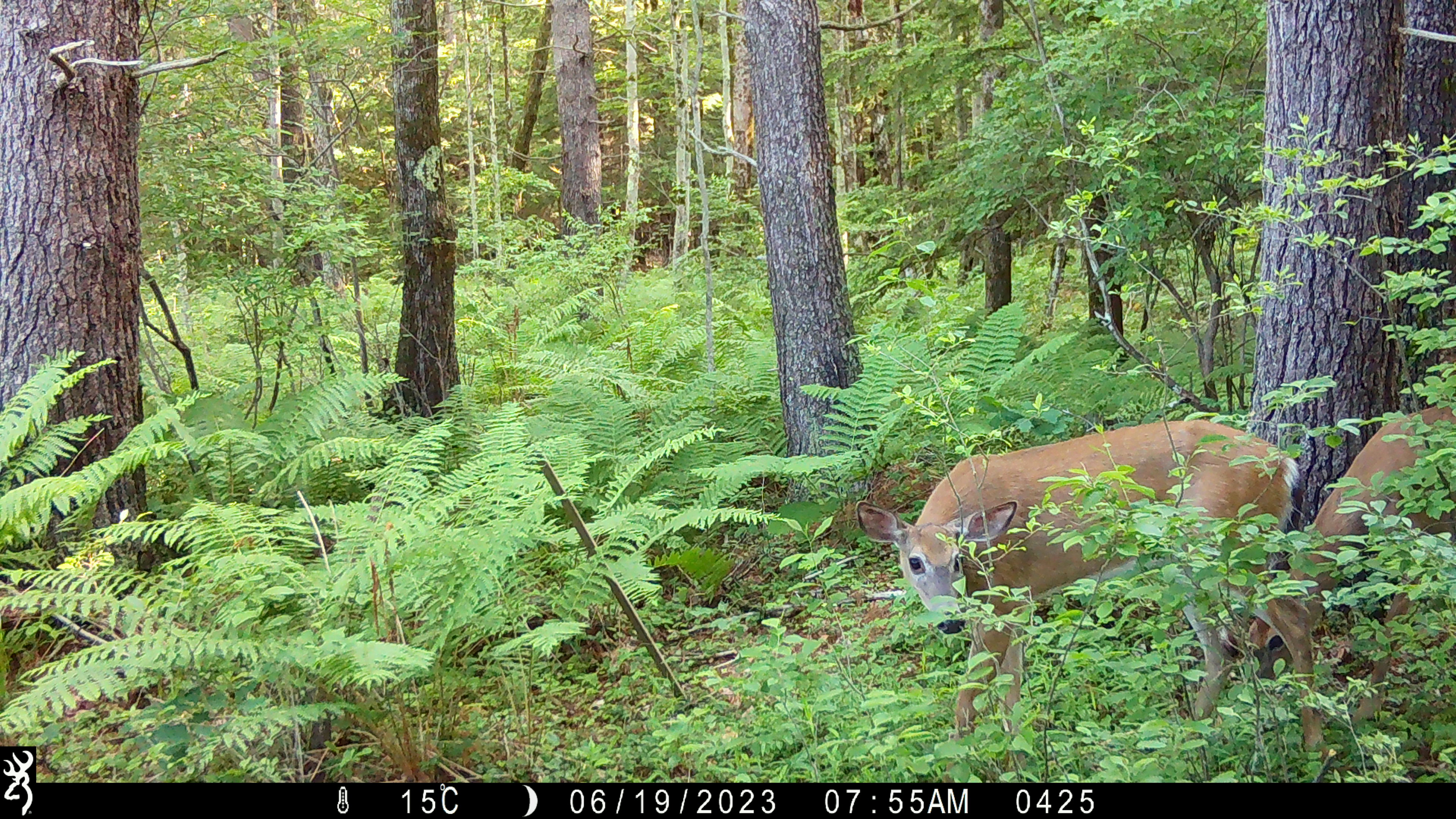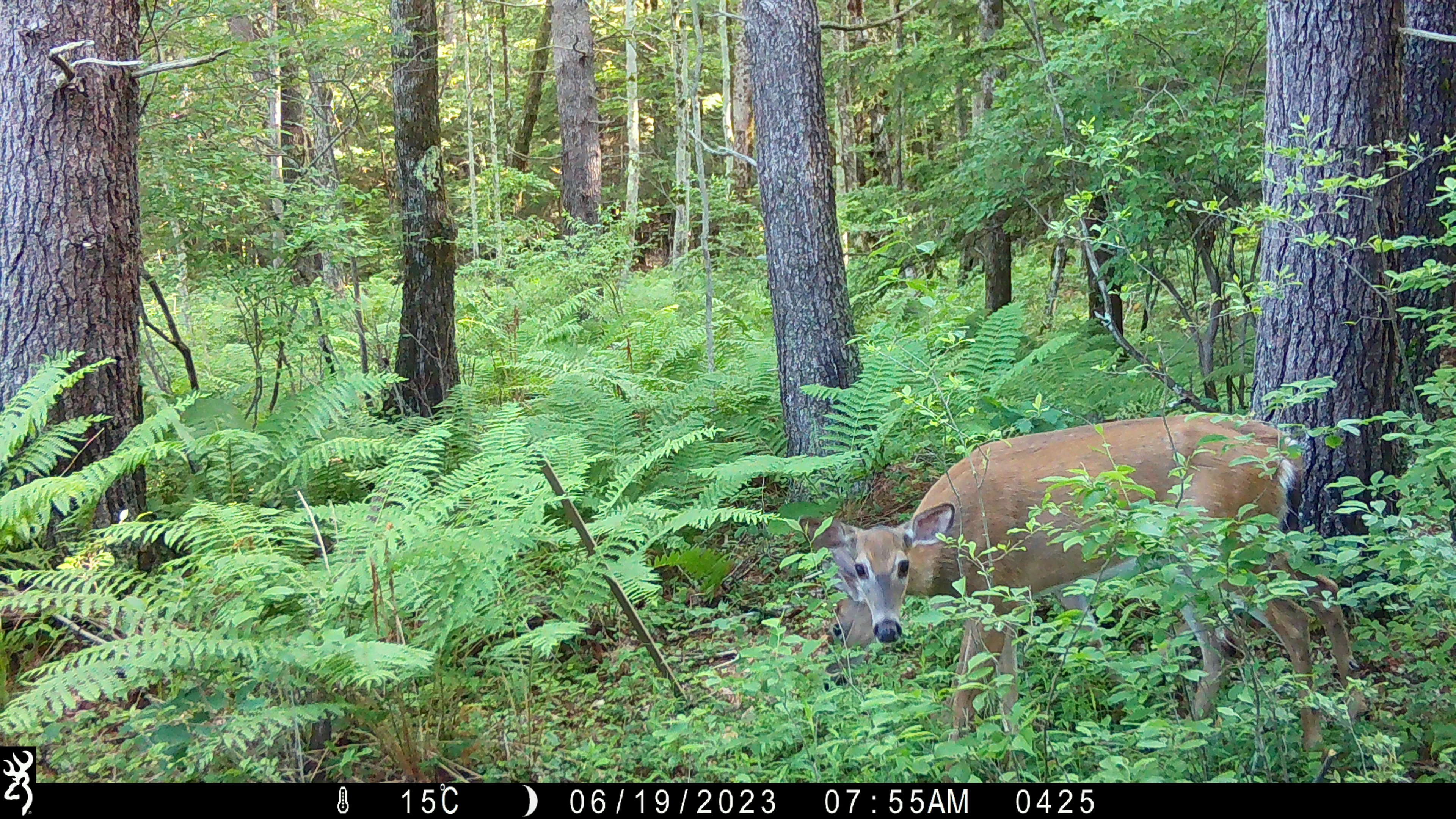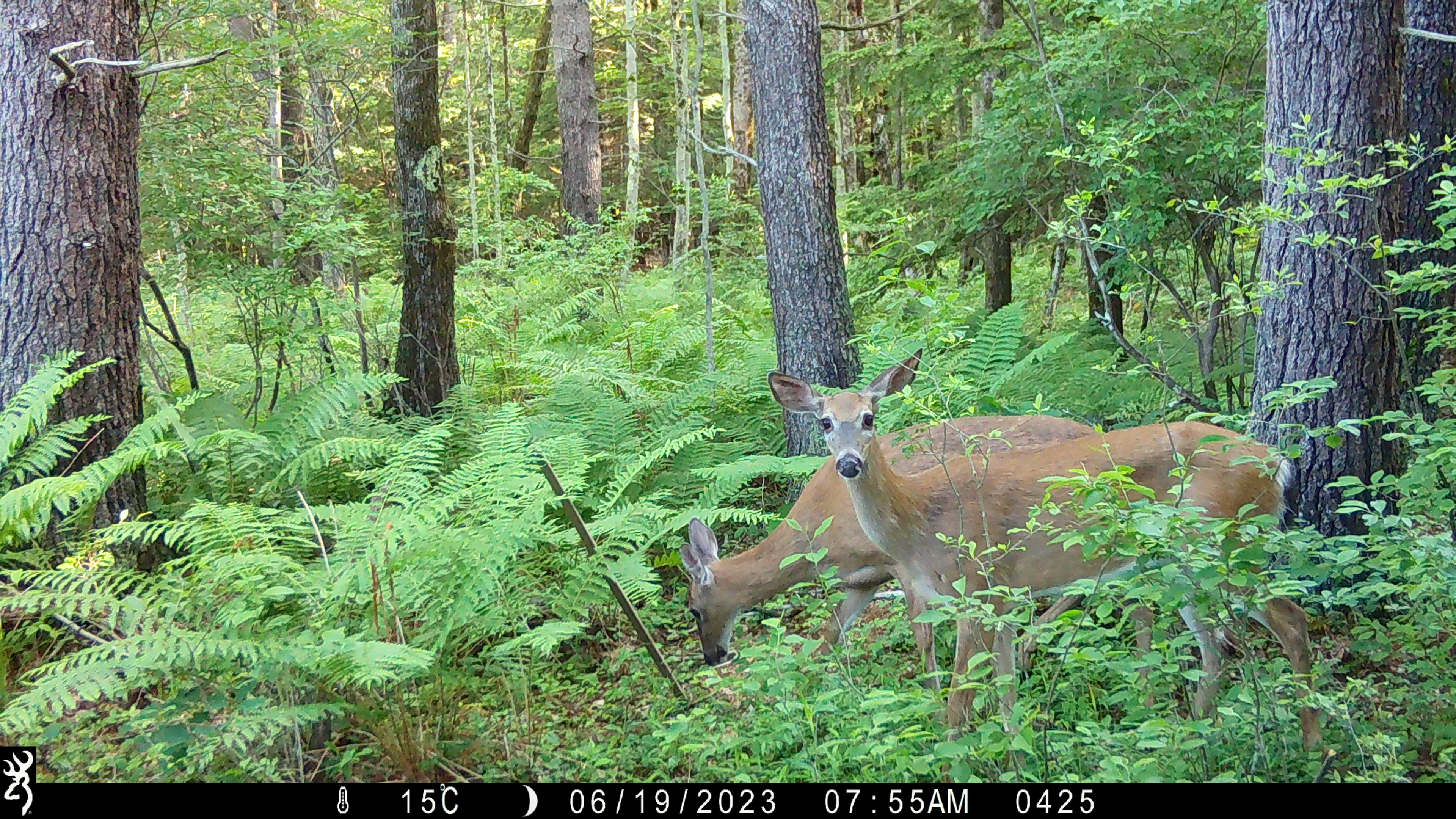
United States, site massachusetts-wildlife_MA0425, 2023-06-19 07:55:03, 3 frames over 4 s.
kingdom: Animalia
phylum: Chordata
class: Mammalia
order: Artiodactyla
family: Cervidae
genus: Odocoileus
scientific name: Odocoileus virginianus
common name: white-tailed deer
White-tailed deer (Odocoileus virginianus).